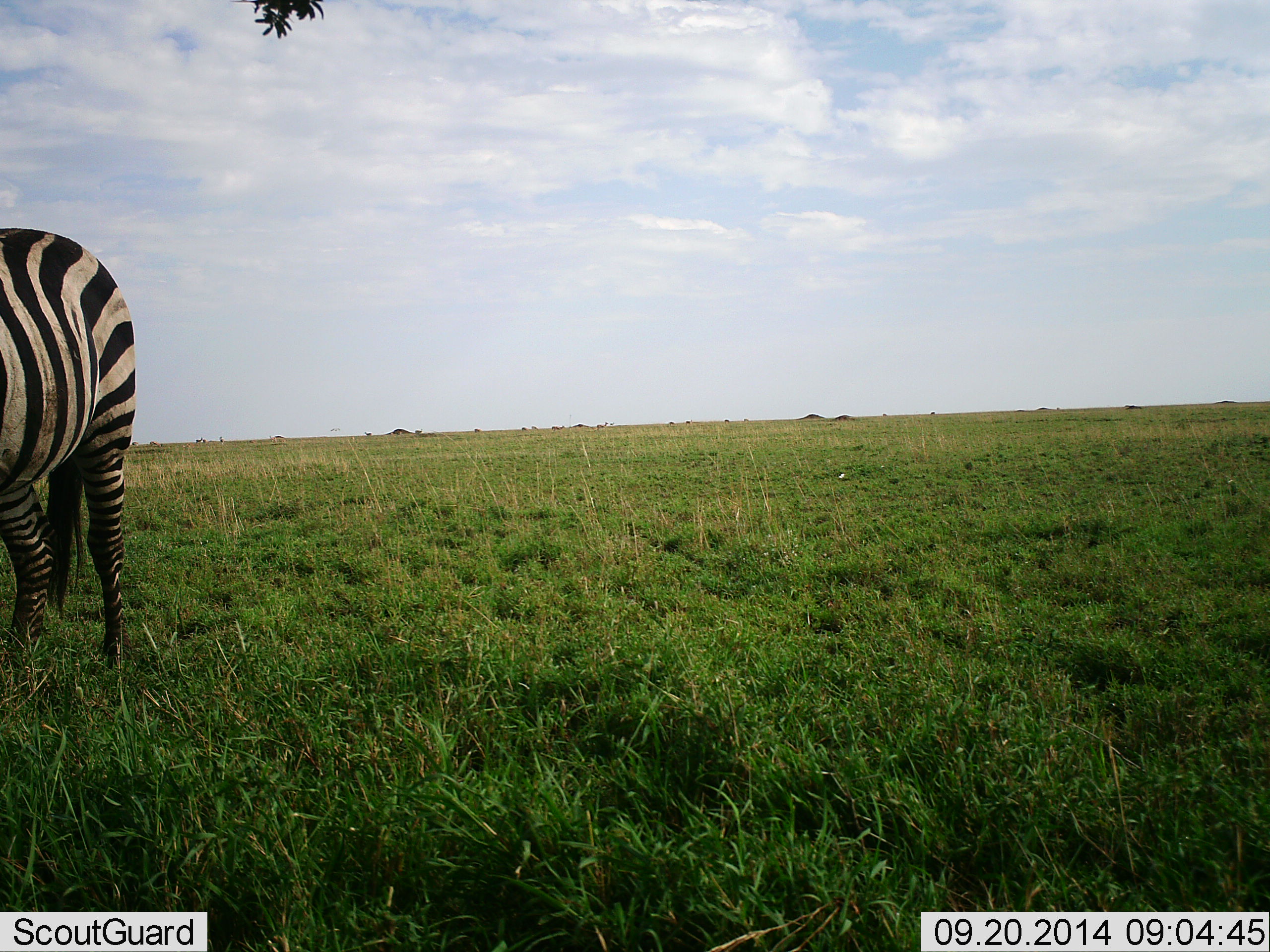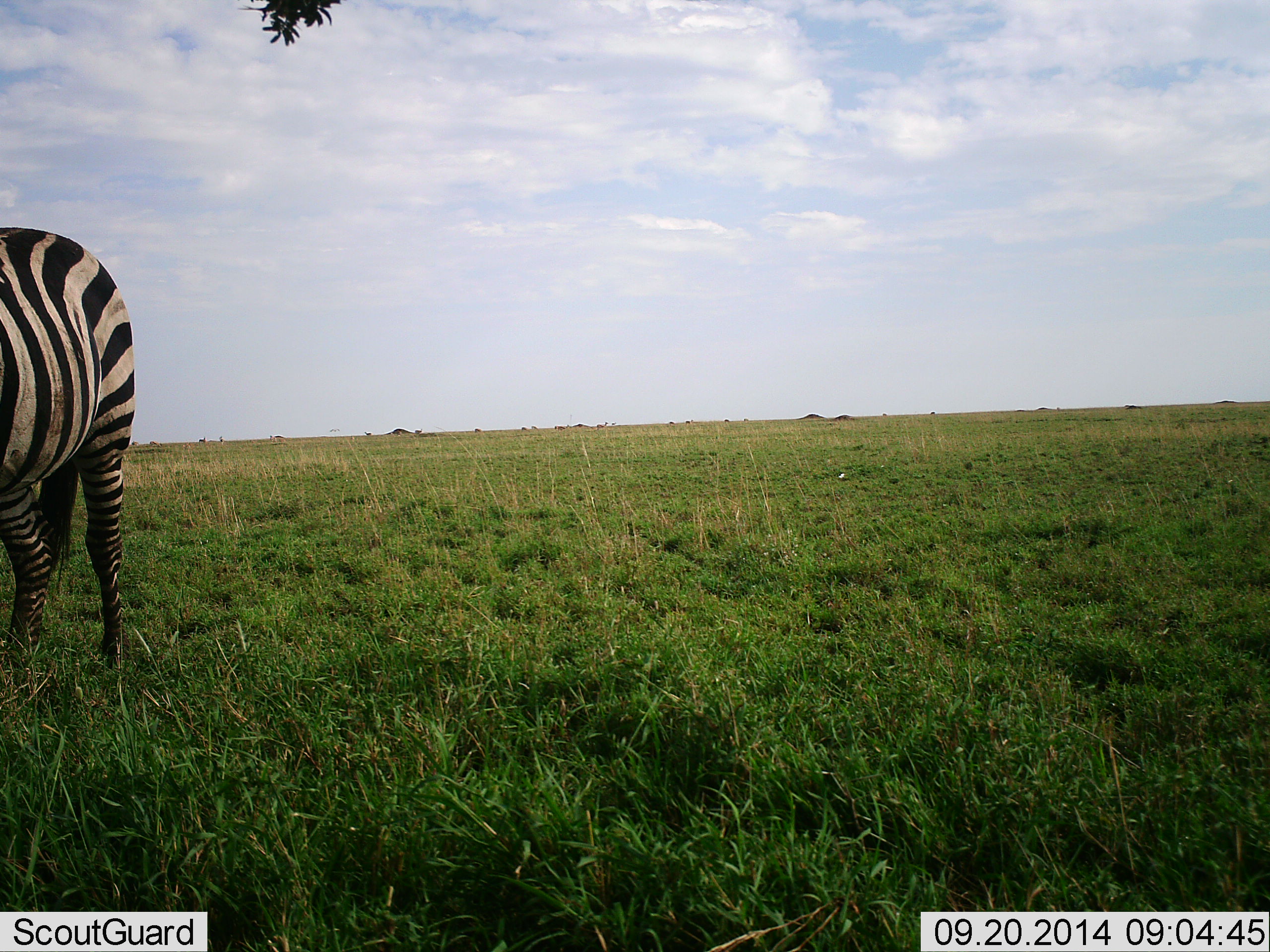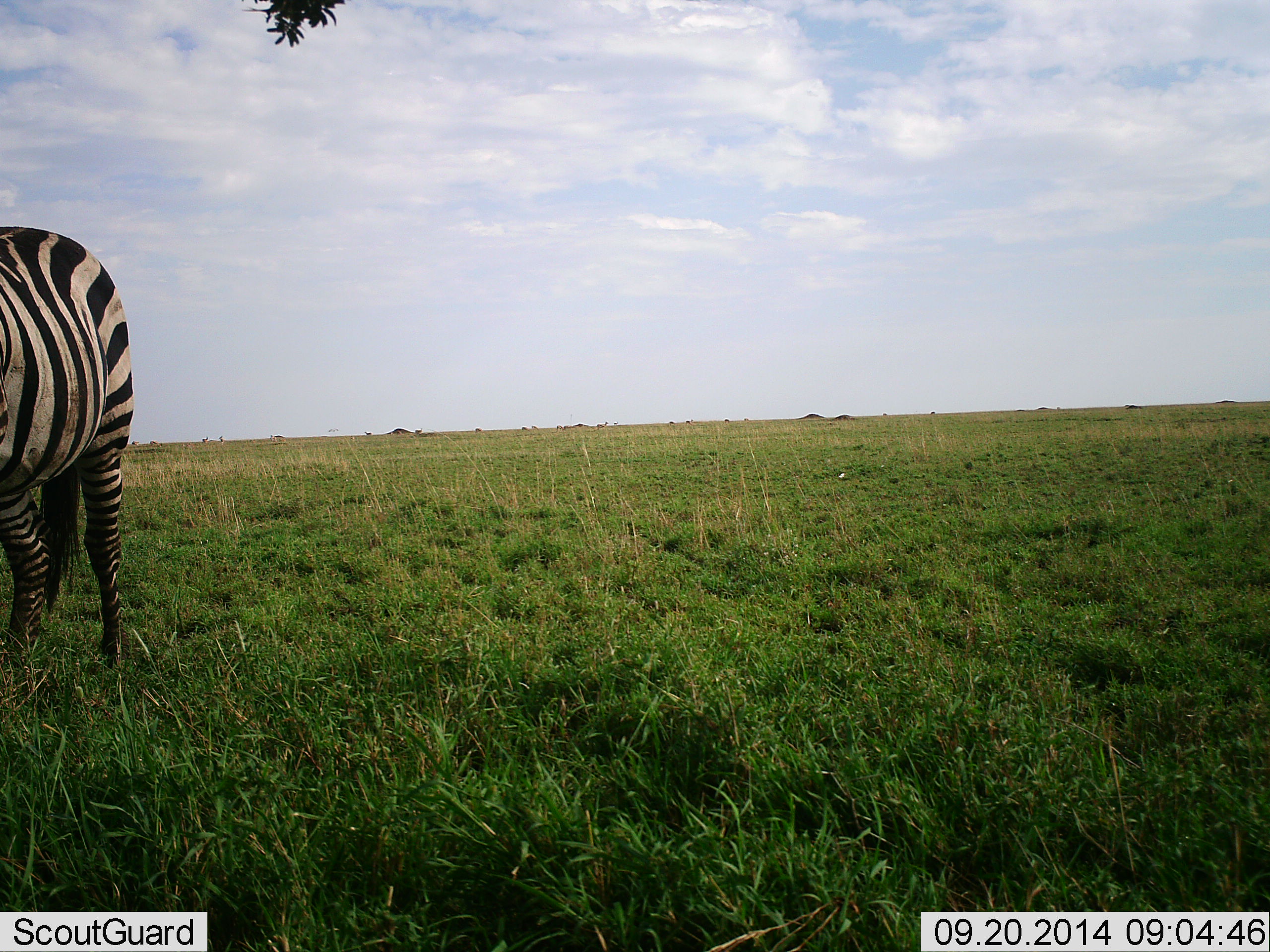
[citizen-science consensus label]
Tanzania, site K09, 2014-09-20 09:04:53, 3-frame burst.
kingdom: Animalia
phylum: Chordata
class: Mammalia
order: Perissodactyla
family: Equidae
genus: Equus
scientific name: Equus quagga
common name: plains zebra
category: zebra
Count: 1.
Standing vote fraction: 100%.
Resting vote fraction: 0%.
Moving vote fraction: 0%.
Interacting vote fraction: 0%.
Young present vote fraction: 0%.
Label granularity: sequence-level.